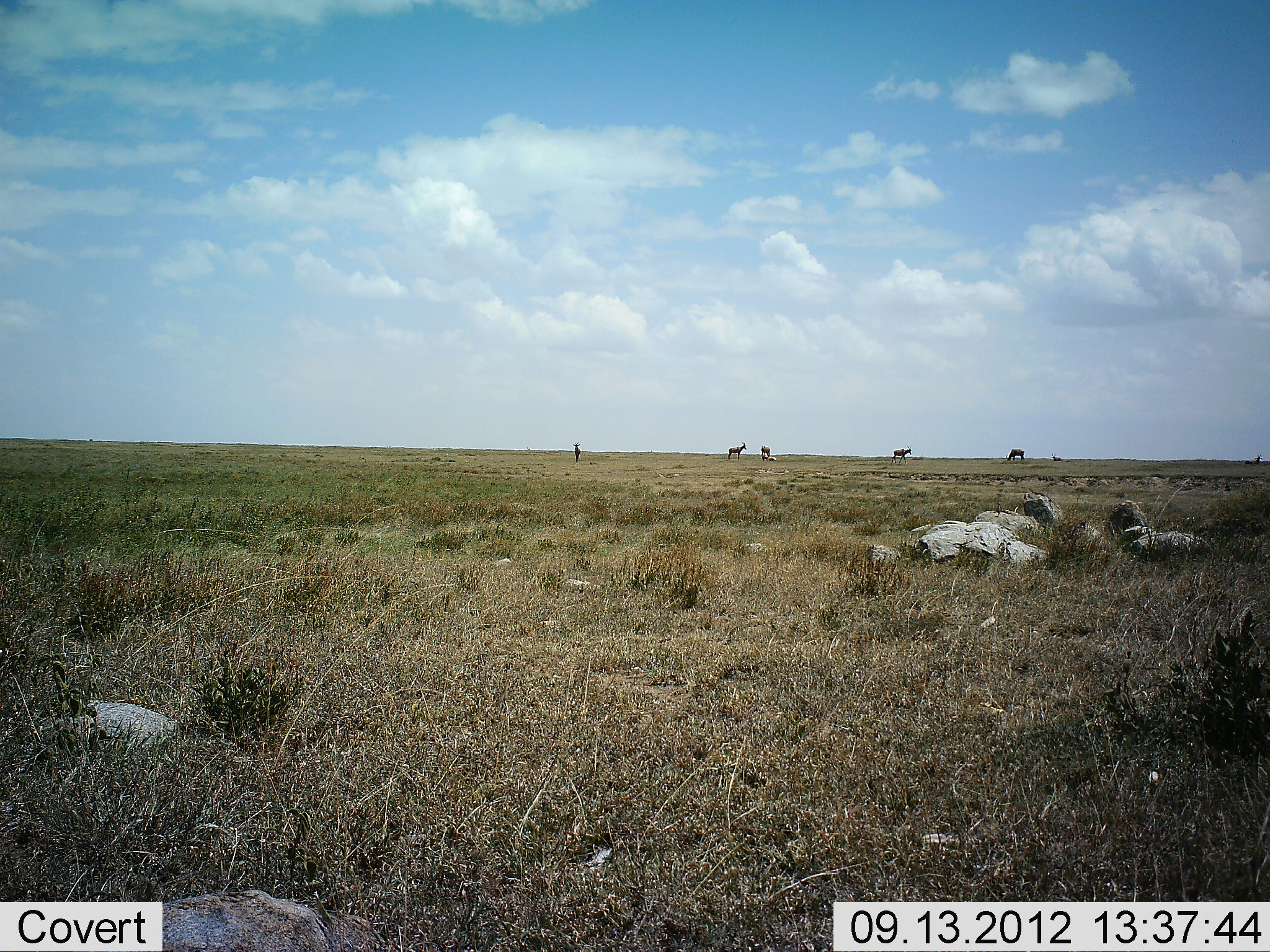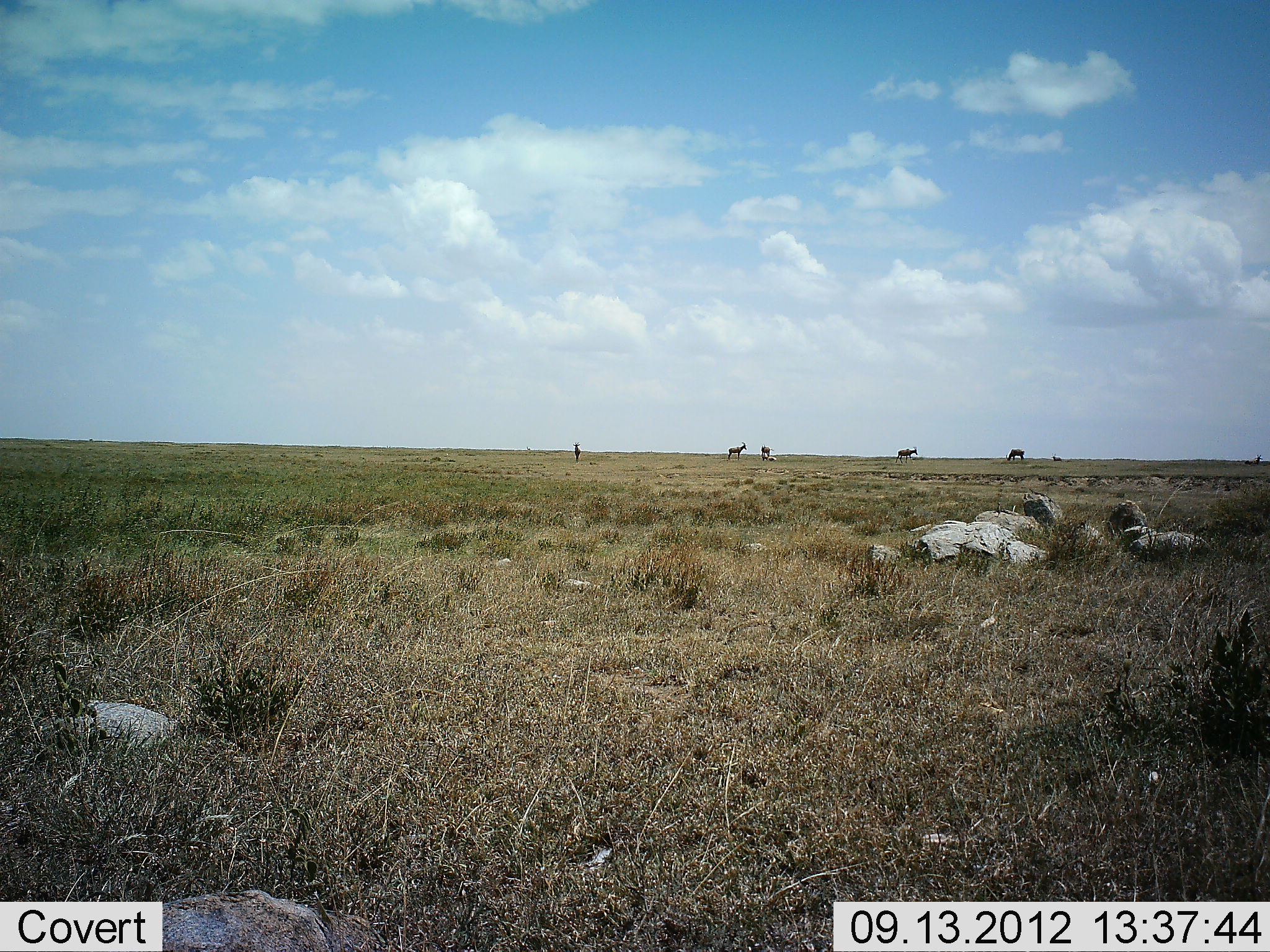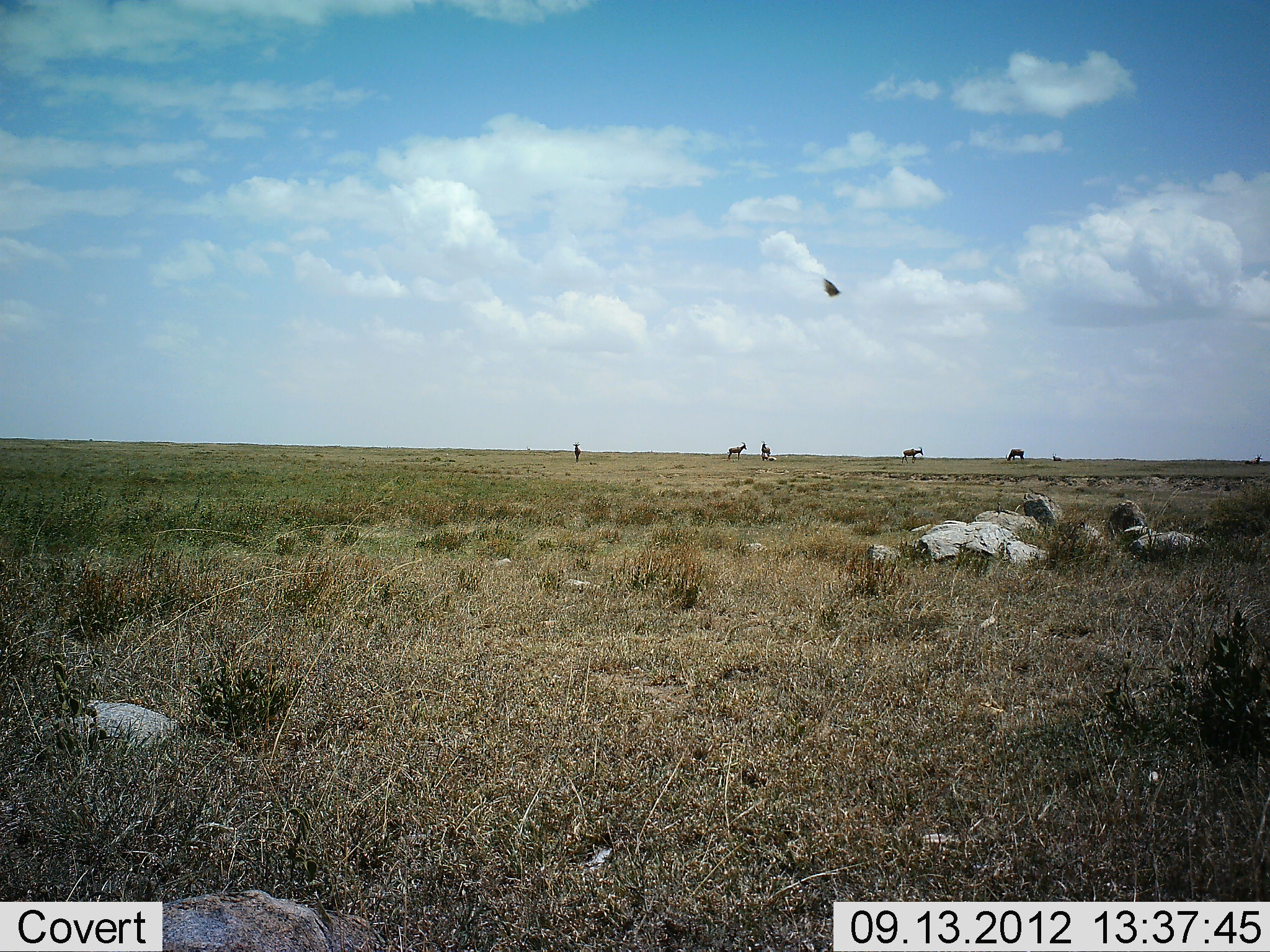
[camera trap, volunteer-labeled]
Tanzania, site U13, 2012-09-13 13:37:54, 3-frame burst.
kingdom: Animalia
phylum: Chordata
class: Mammalia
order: Artiodactyla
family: Bovidae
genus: Eudorcas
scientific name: Eudorcas thomsonii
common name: thomson's gazelle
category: gazellethomsons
Gazellethomsons (thomson's gazelle) (Eudorcas thomsonii), count 5. Behavior (volunteer vote fractions): standing 86%, resting 14%, moving 43%, interacting 0%. Young present (vote fraction): 0%. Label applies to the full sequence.